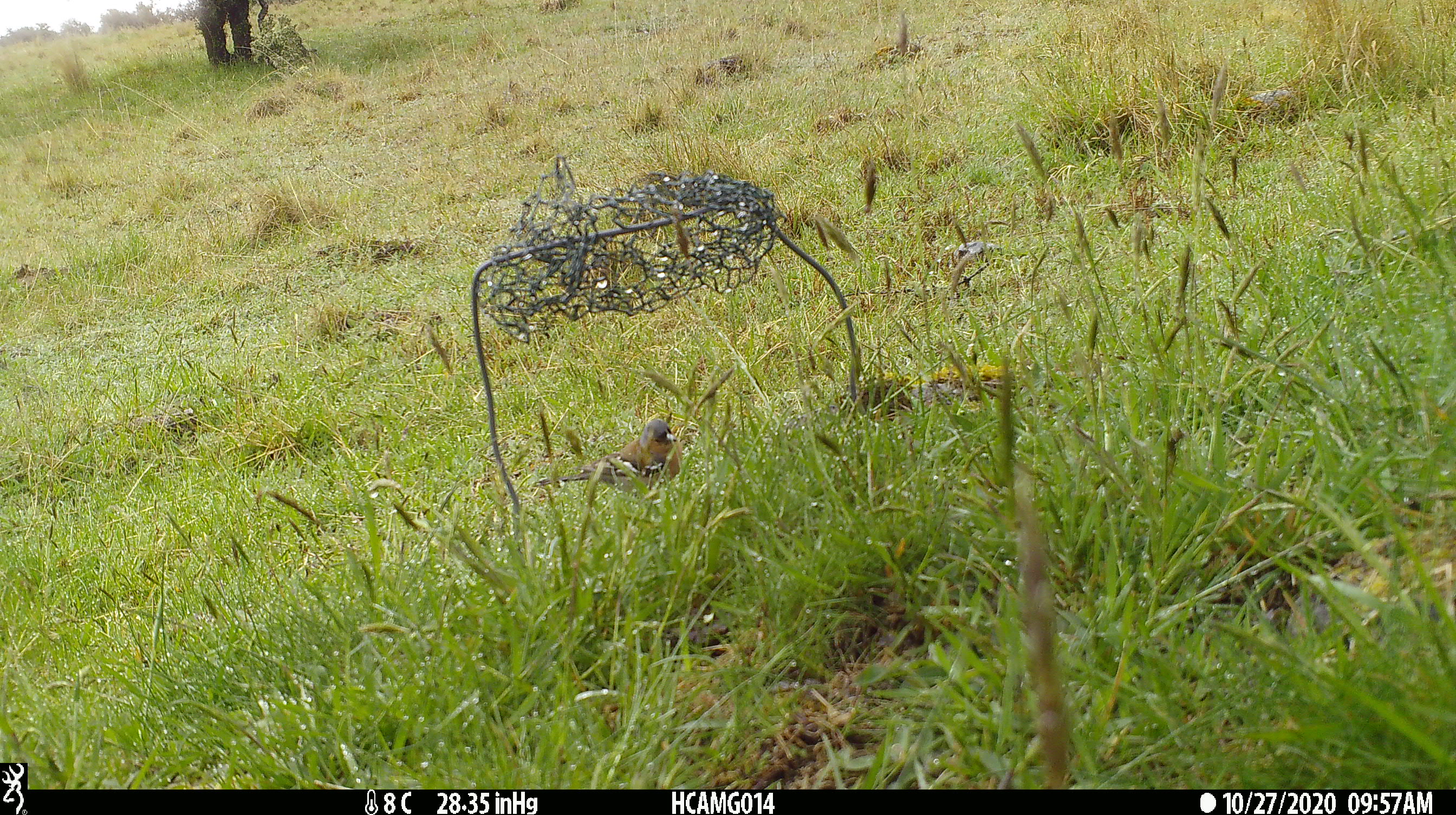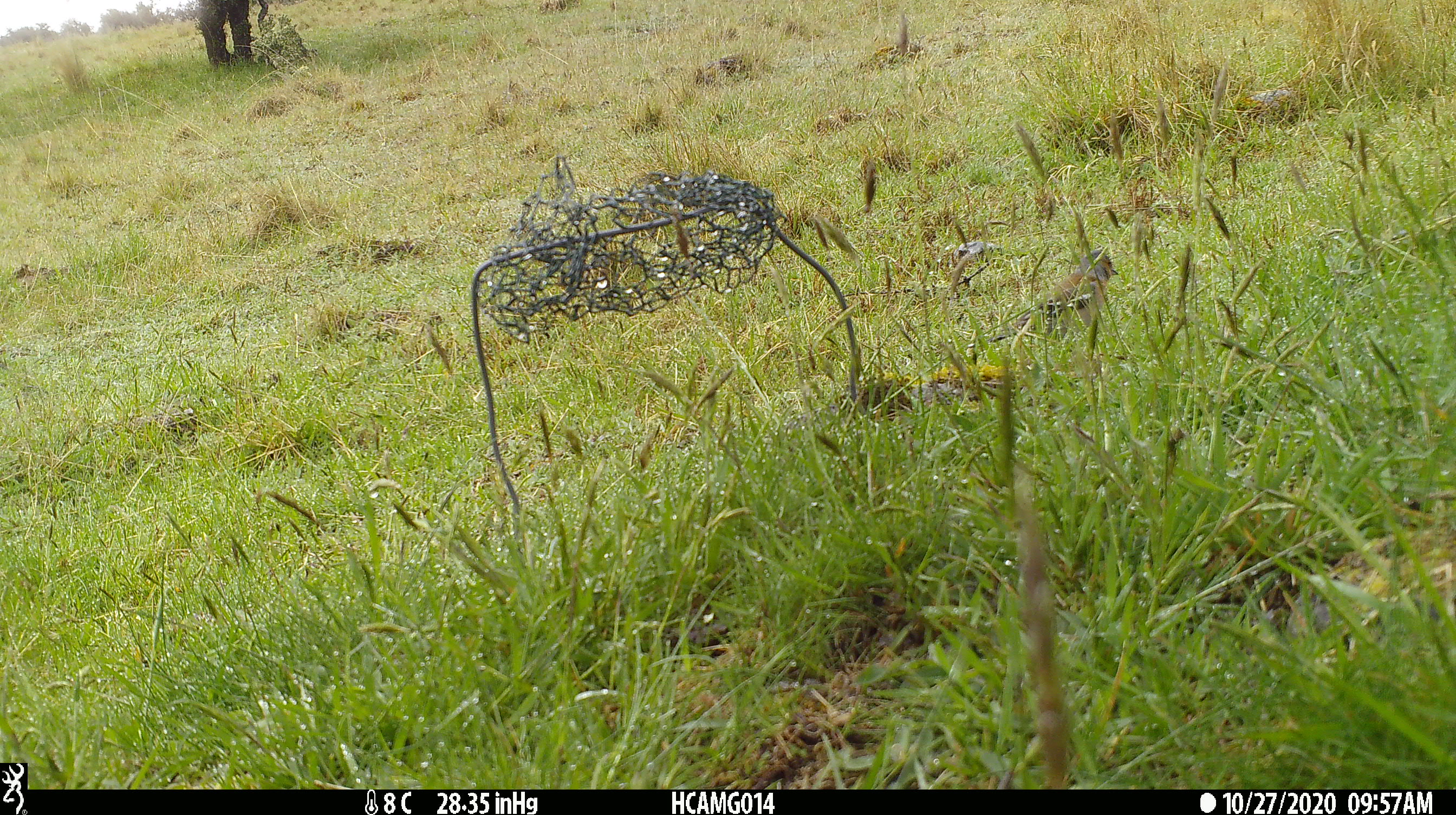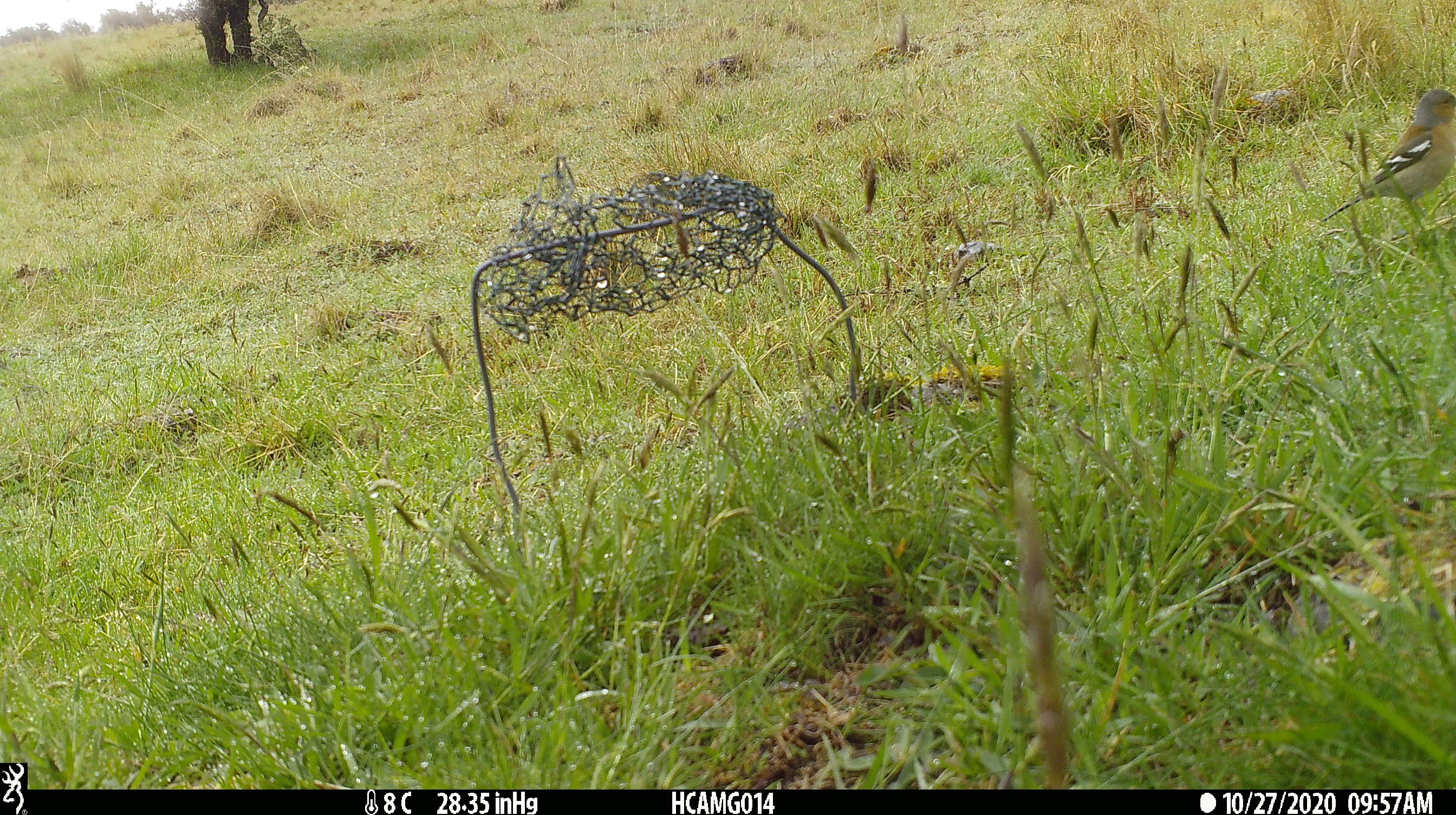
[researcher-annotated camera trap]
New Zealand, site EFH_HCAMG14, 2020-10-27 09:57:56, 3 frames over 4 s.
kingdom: Animalia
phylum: Chordata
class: Aves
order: Passeriformes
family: Fringillidae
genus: Fringilla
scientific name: Fringilla coelebs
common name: common chaffinch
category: chaffinch